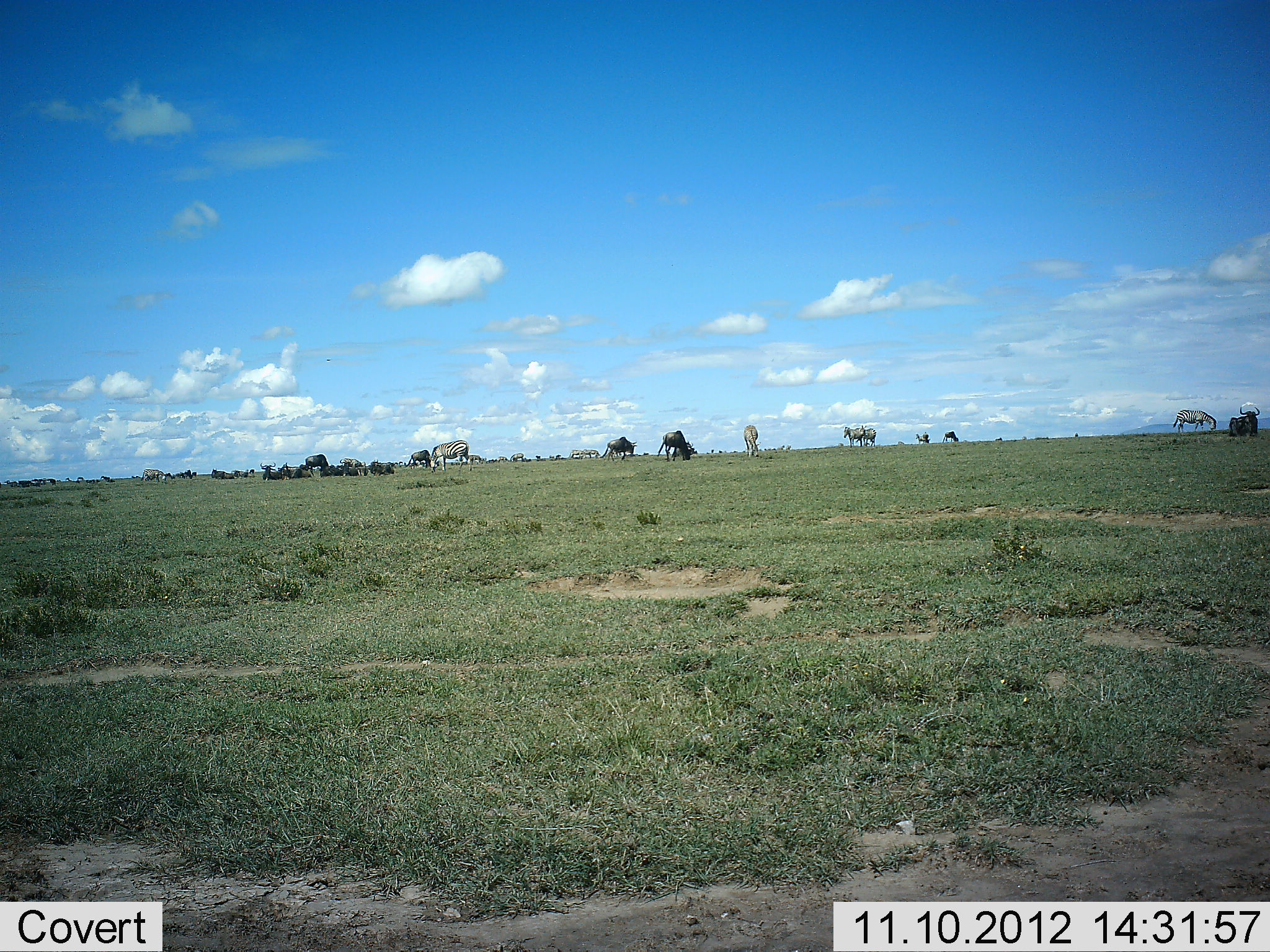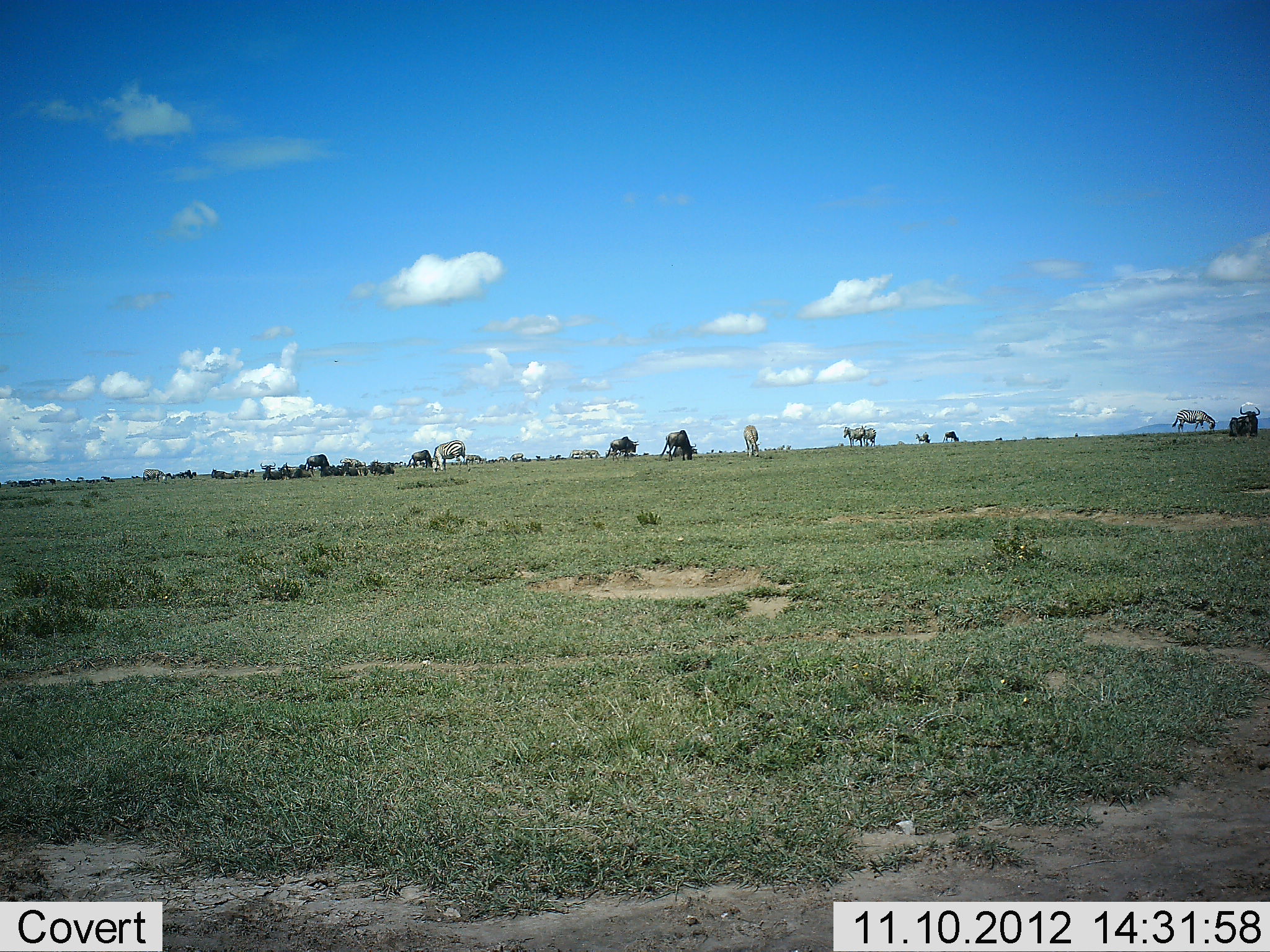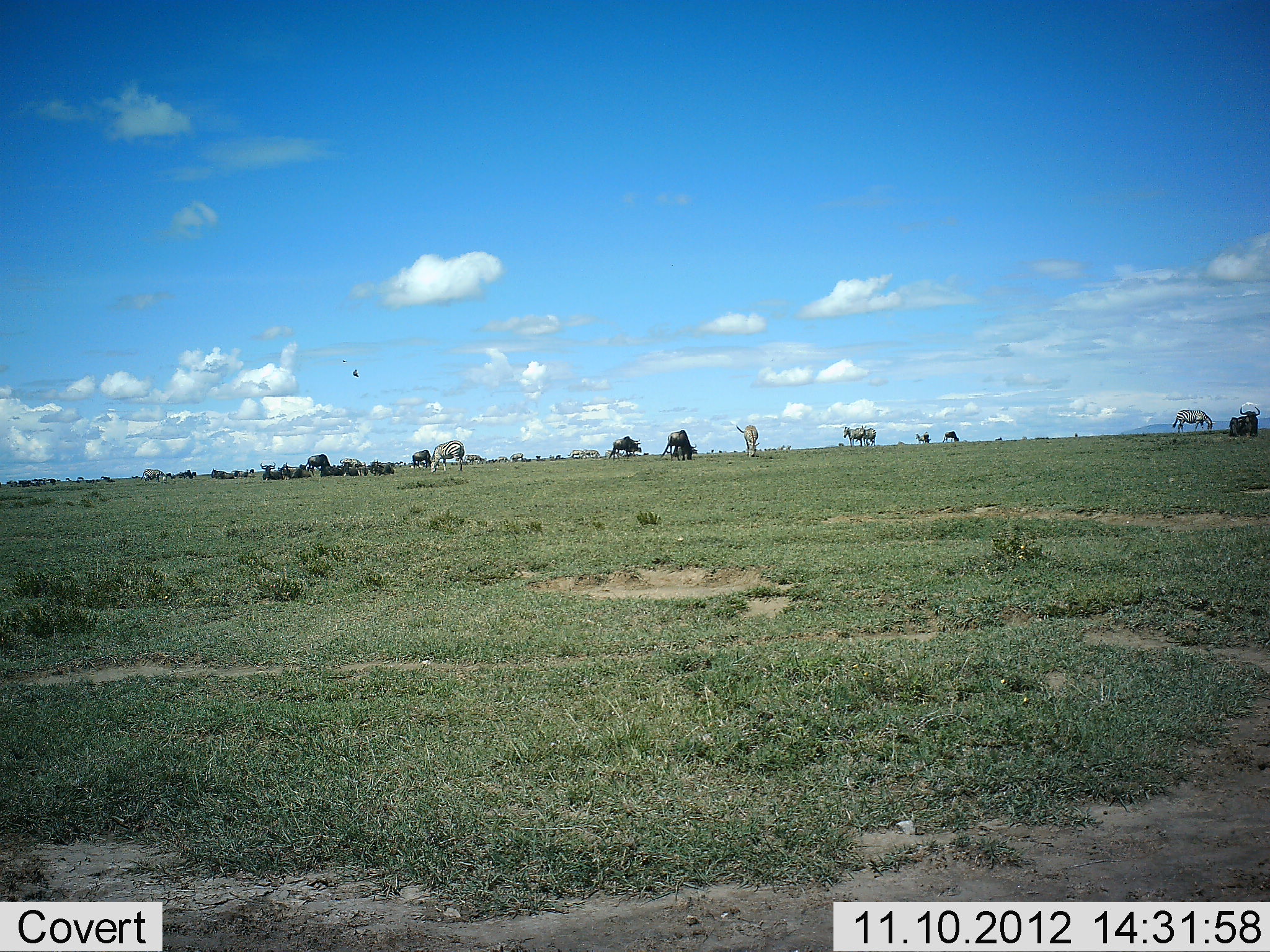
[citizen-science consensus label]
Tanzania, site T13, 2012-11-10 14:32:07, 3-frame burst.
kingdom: Animalia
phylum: Chordata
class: Mammalia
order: Artiodactyla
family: Bovidae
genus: Connochaetes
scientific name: Connochaetes taurinus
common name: blue wildebeest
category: wildebeest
Wildebeest (blue wildebeest) (Connochaetes taurinus), count 10. Behavior (volunteer vote fractions): standing 46%, resting 54%, moving 0%, interacting 0%. Young present (vote fraction): 0%. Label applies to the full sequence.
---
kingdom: Animalia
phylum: Chordata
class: Mammalia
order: Perissodactyla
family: Equidae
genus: Equus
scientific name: Equus quagga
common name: plains zebra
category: zebra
Zebra (plains zebra) (Equus quagga), count 5. Behavior (volunteer vote fractions): standing 42%, resting 0%, moving 0%, interacting 0%. Young present (vote fraction): 0%. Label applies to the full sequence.